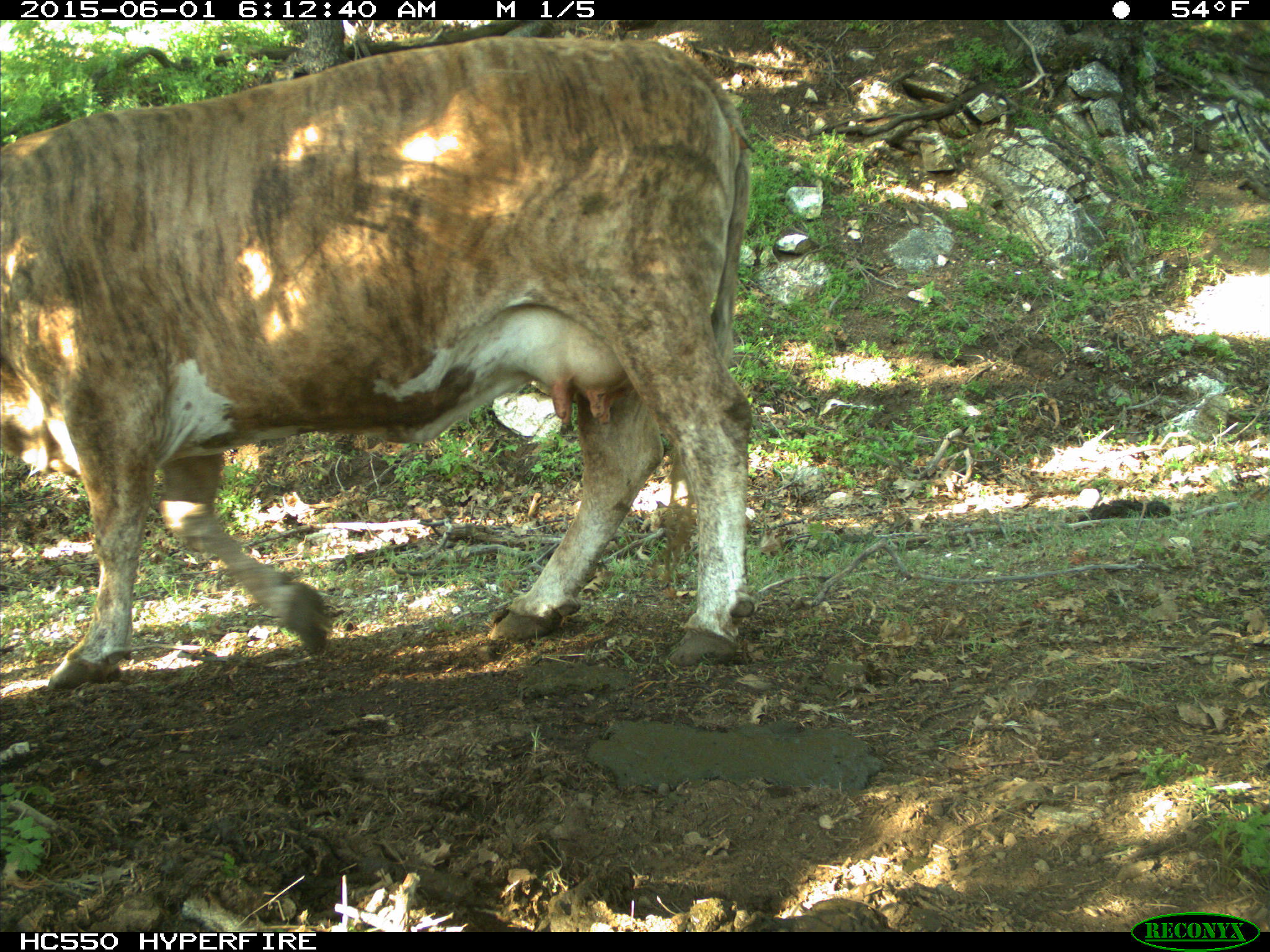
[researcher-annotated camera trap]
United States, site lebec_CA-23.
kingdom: Animalia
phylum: Chordata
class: Mammalia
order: Artiodactyla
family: Bovidae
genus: Bos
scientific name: Bos taurus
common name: domestic cow